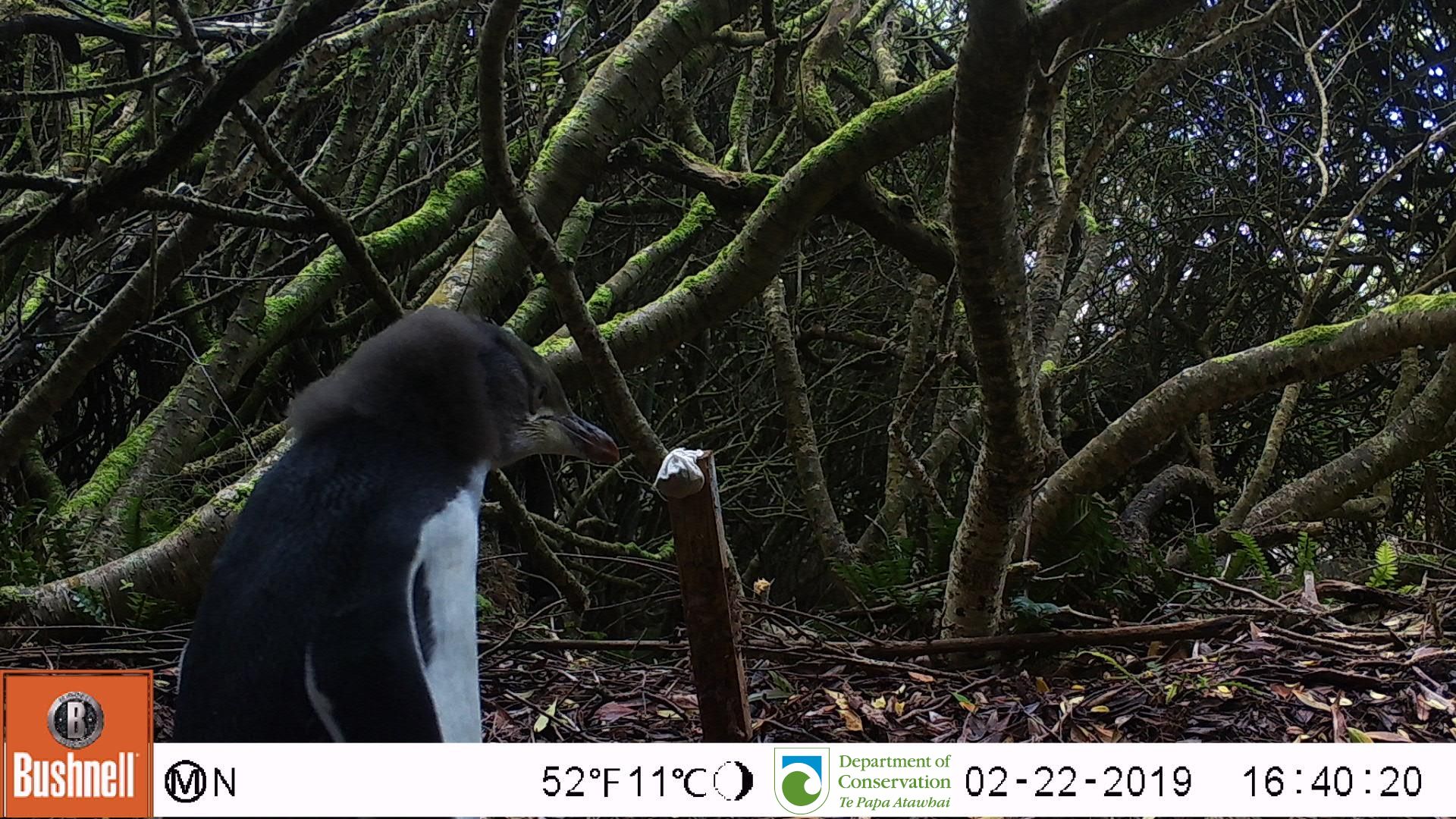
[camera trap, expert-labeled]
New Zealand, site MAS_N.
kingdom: Animalia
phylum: Chordata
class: Aves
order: Sphenisciformes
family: Spheniscidae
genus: Megadyptes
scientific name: Megadyptes antipodes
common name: yellow-eyed penguin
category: yellow eyed penguin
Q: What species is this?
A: Yellow eyed penguin (yellow-eyed penguin) (Megadyptes antipodes).